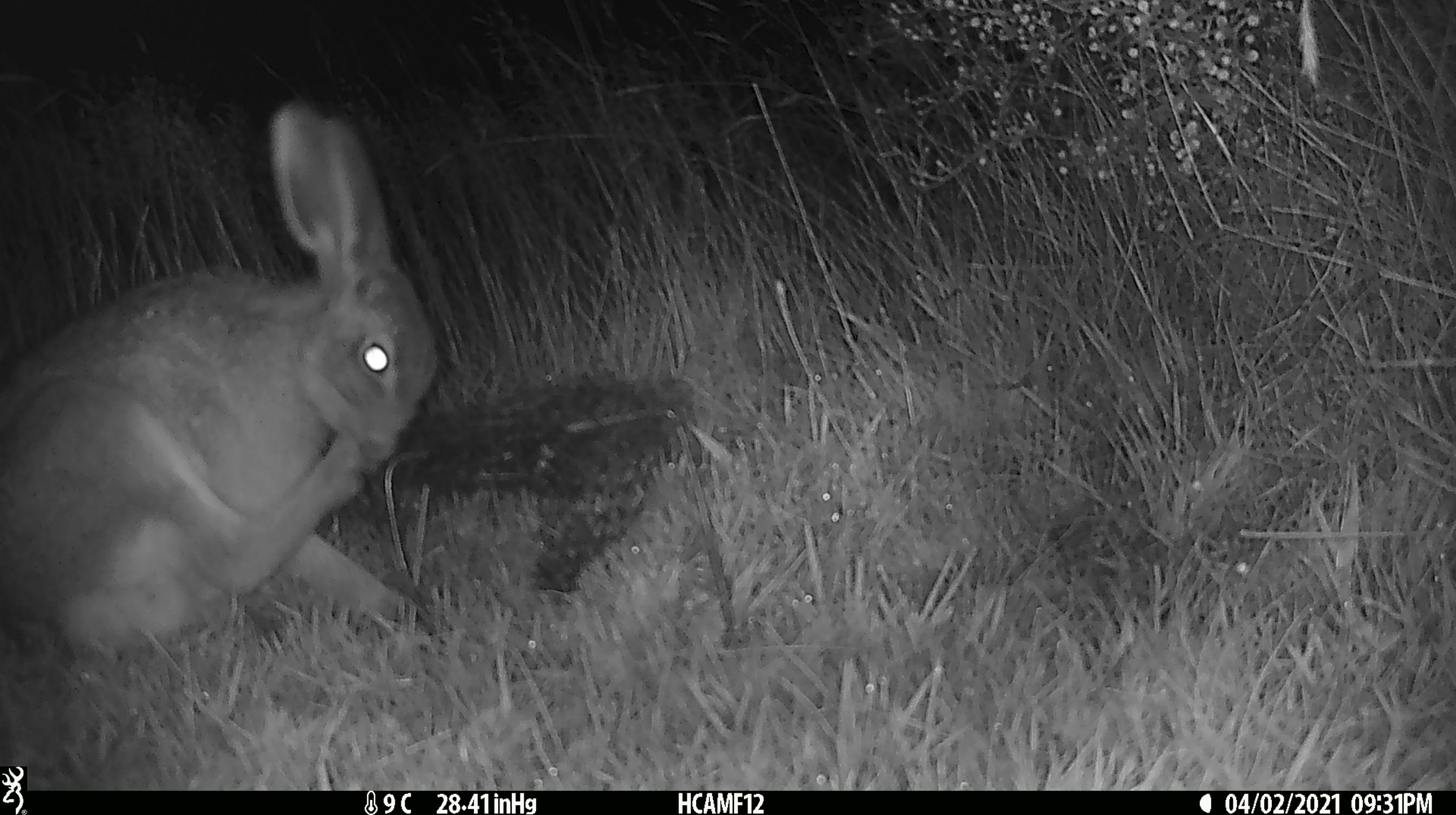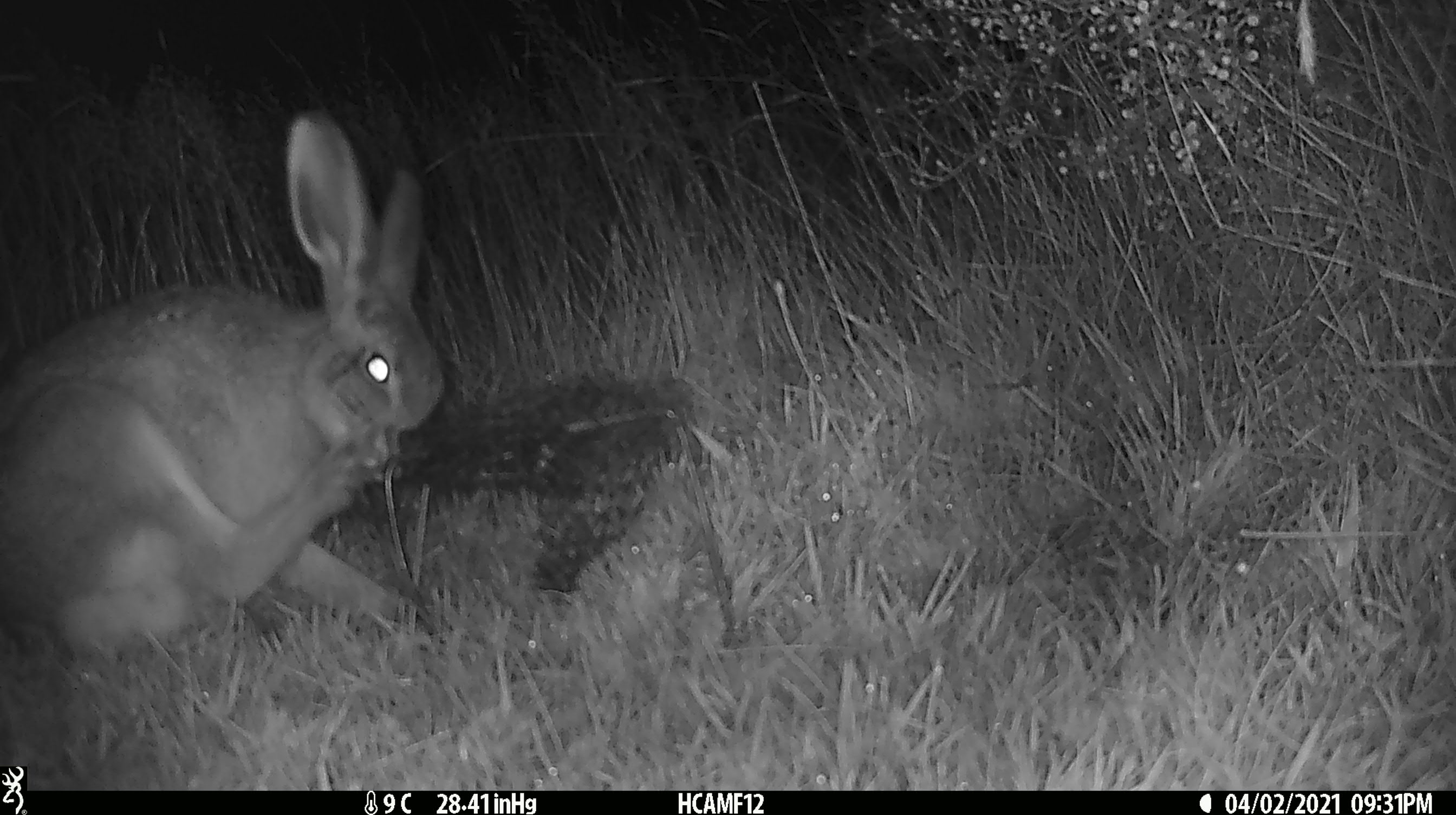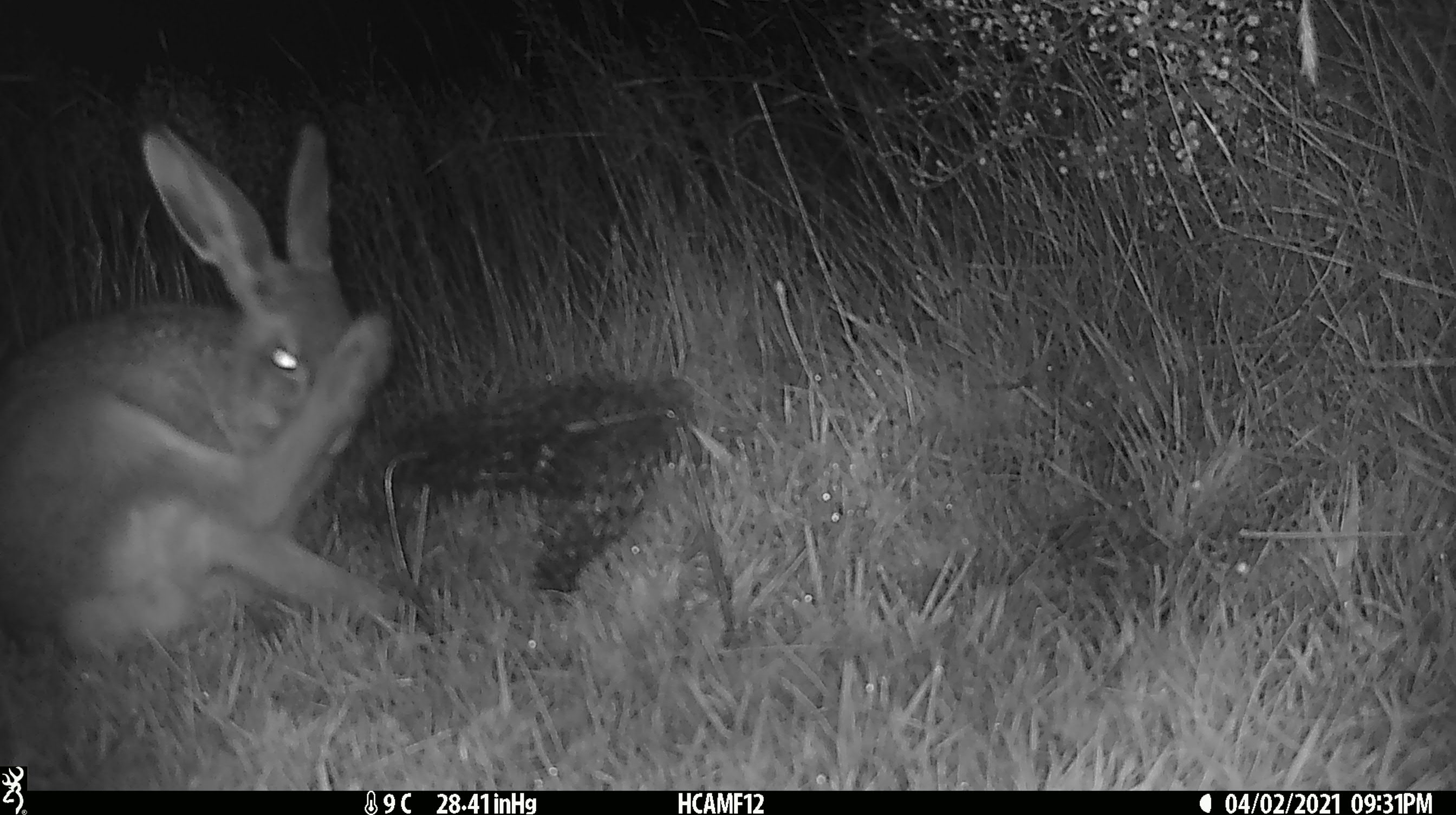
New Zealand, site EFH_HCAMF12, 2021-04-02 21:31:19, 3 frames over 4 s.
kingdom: Animalia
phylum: Chordata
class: Mammalia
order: Lagomorpha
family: Leporidae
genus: Lepus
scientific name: Lepus europaeus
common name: brown hare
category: hare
Hare (brown hare) (Lepus europaeus).